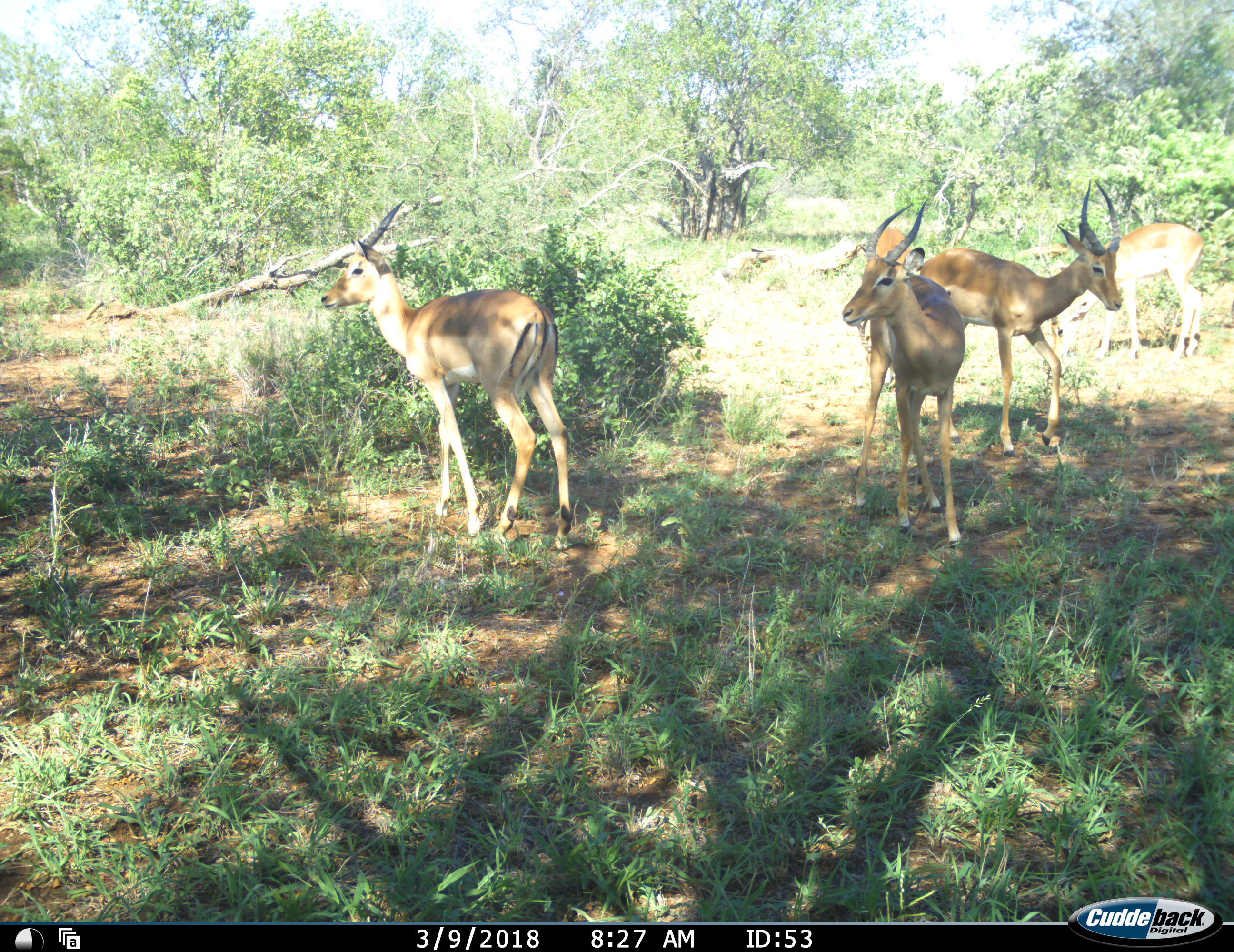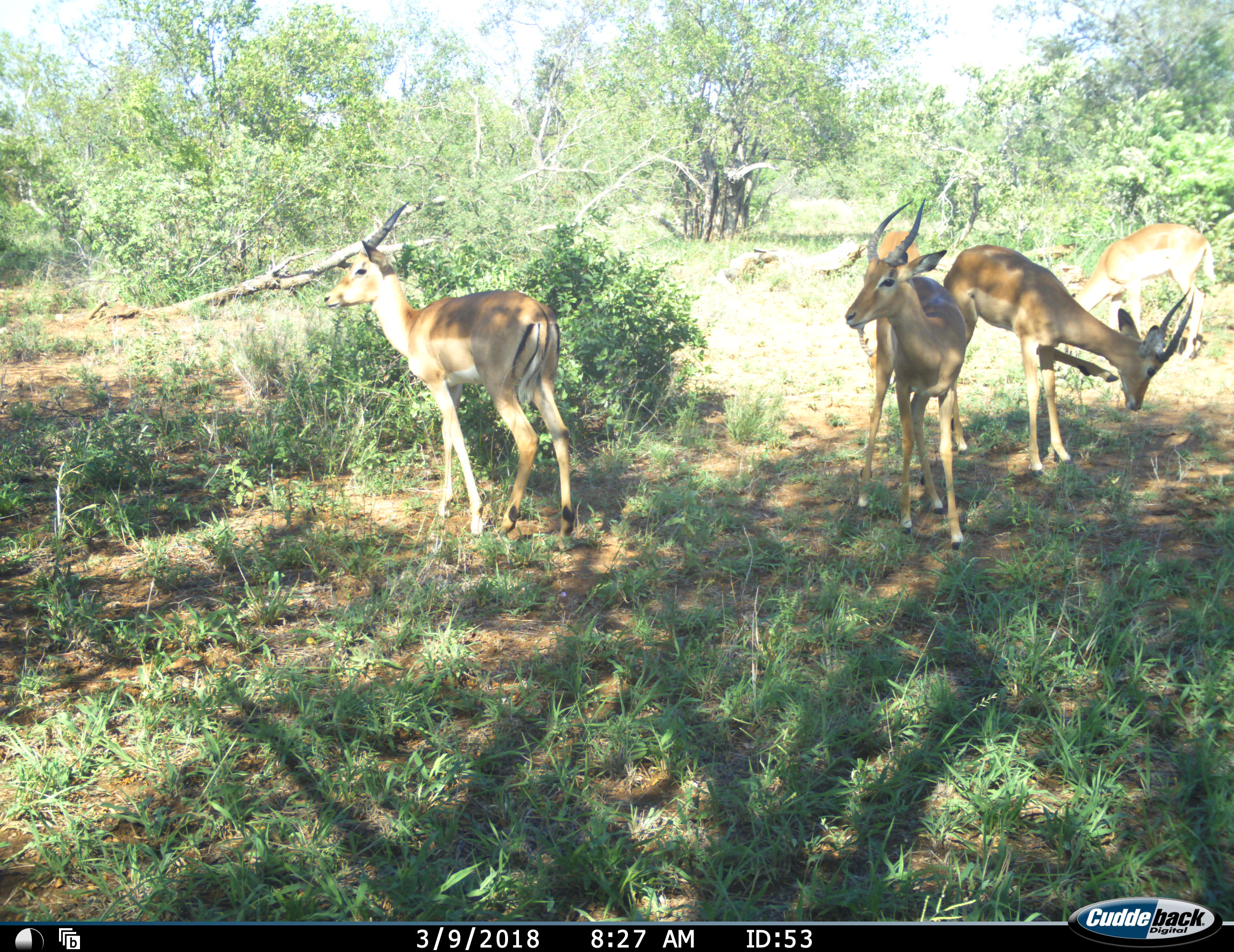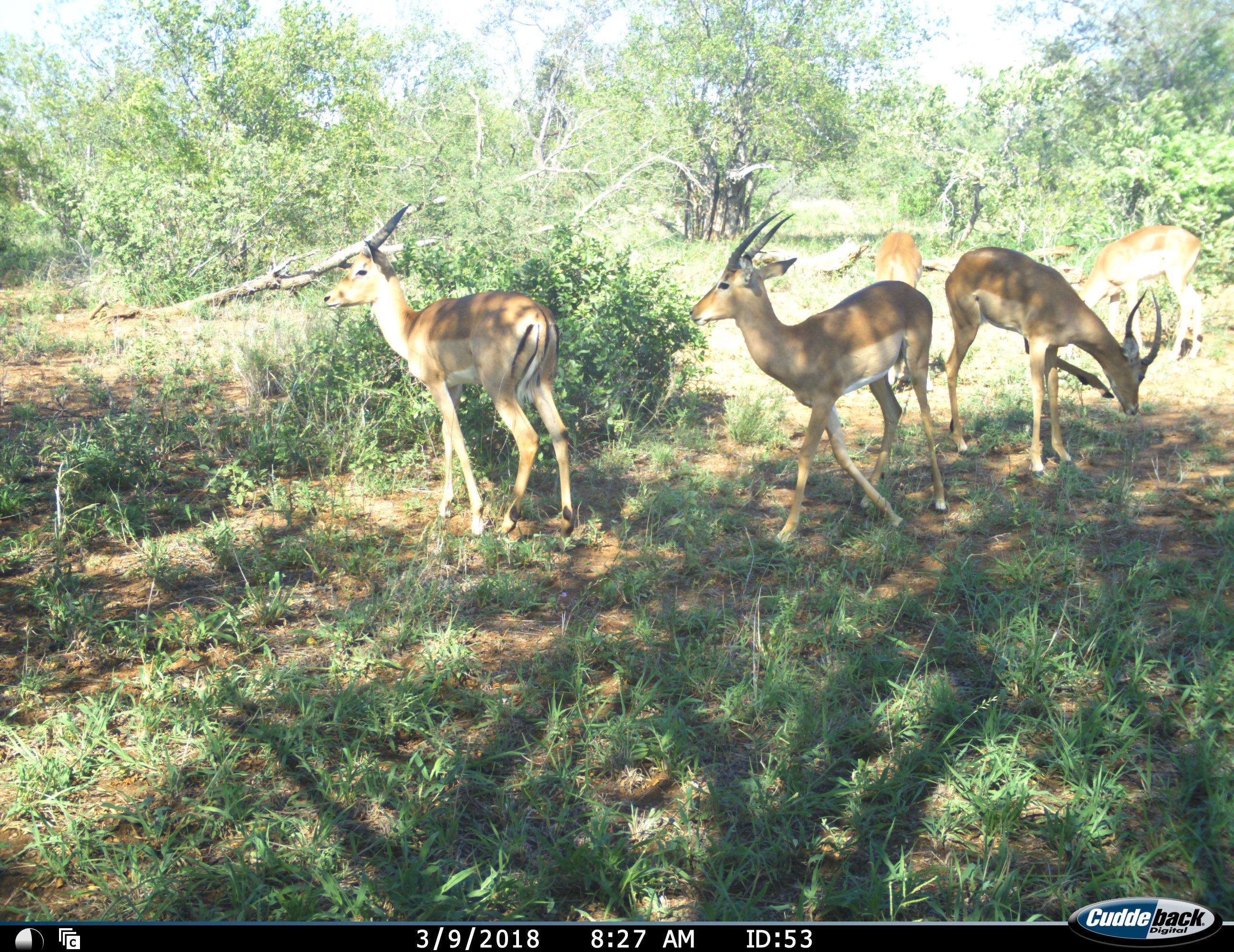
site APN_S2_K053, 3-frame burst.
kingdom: Animalia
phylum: Chordata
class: Mammalia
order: Artiodactyla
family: Bovidae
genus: Aepyceros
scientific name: Aepyceros melampus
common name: impala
Impala (Aepyceros melampus), count 5. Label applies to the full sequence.